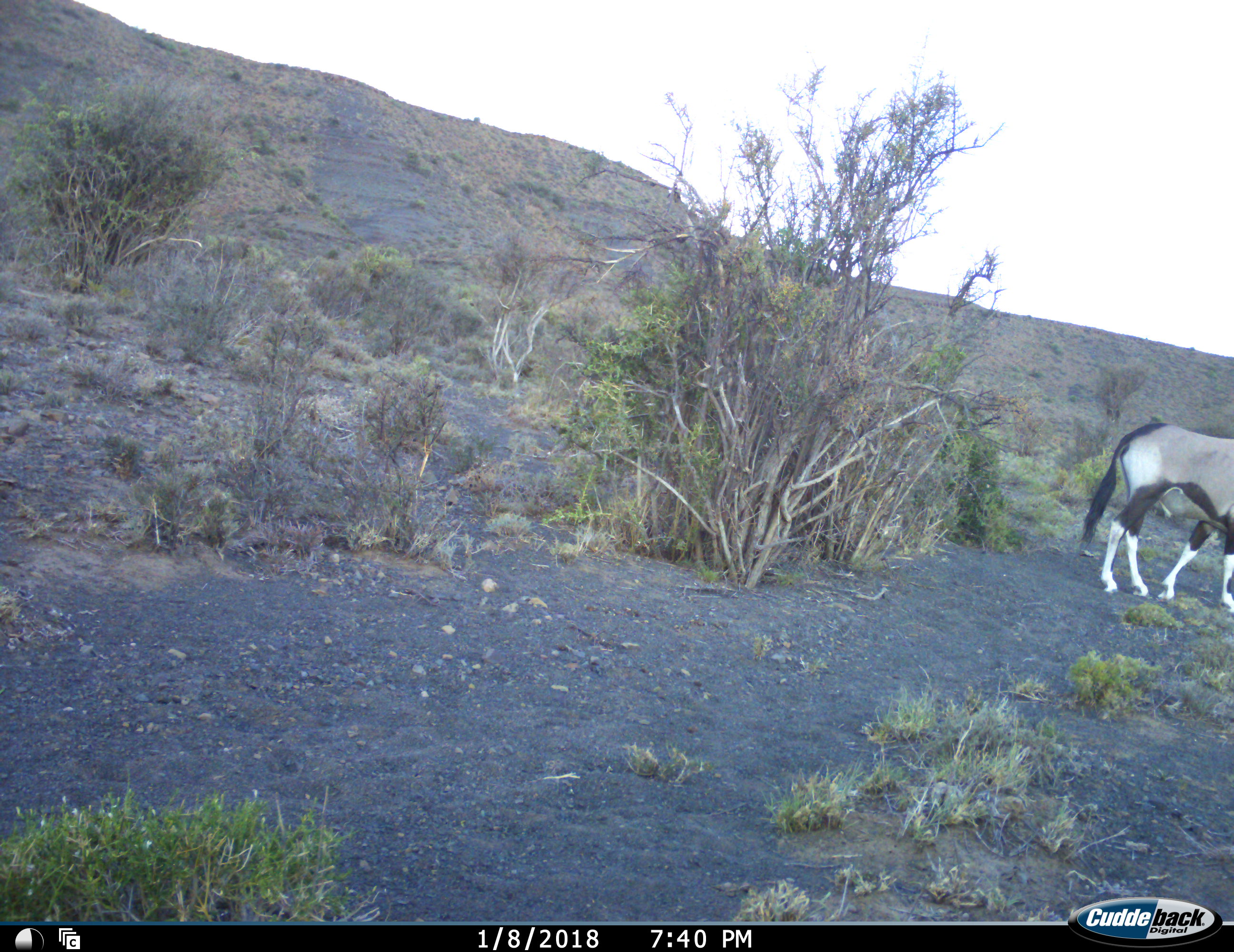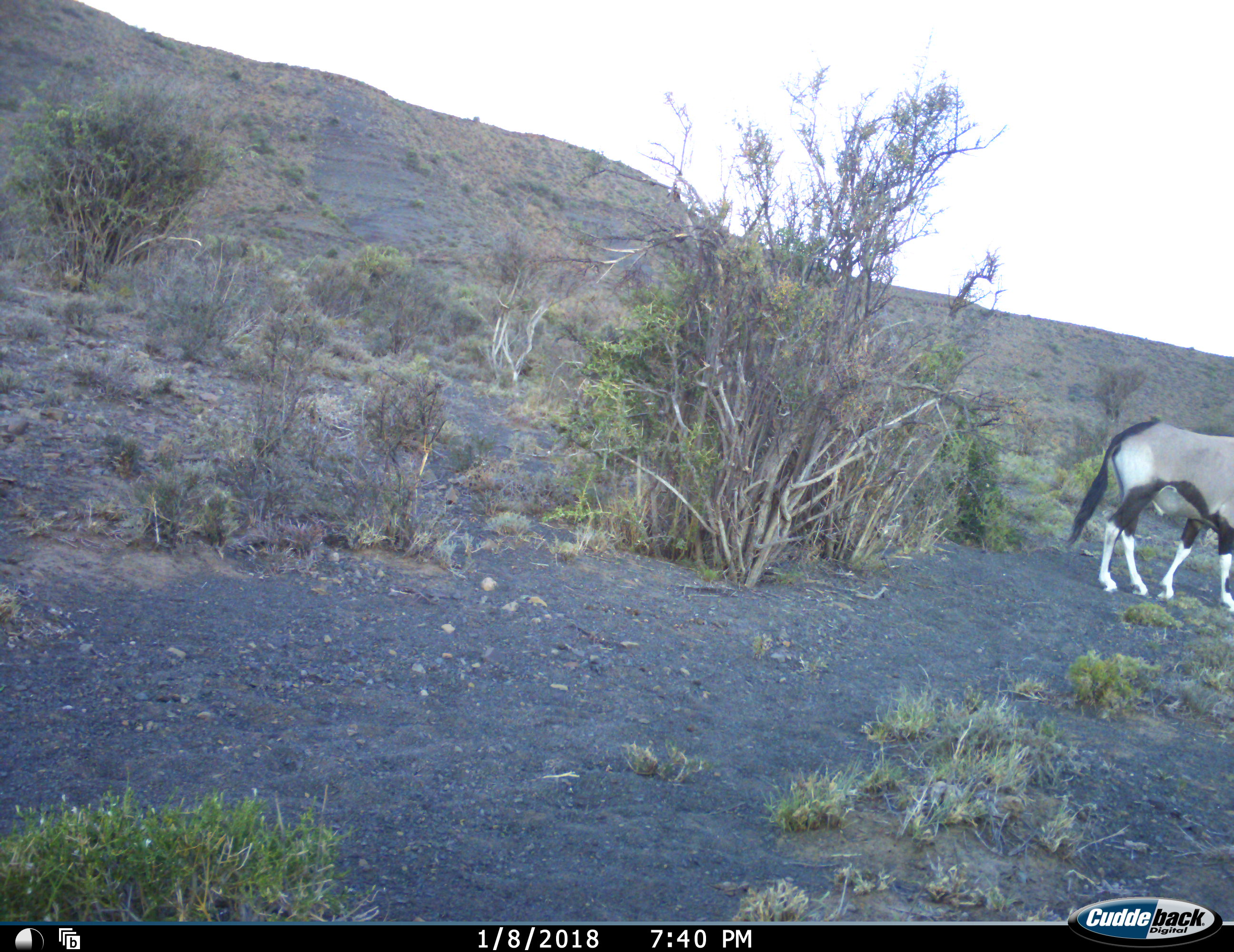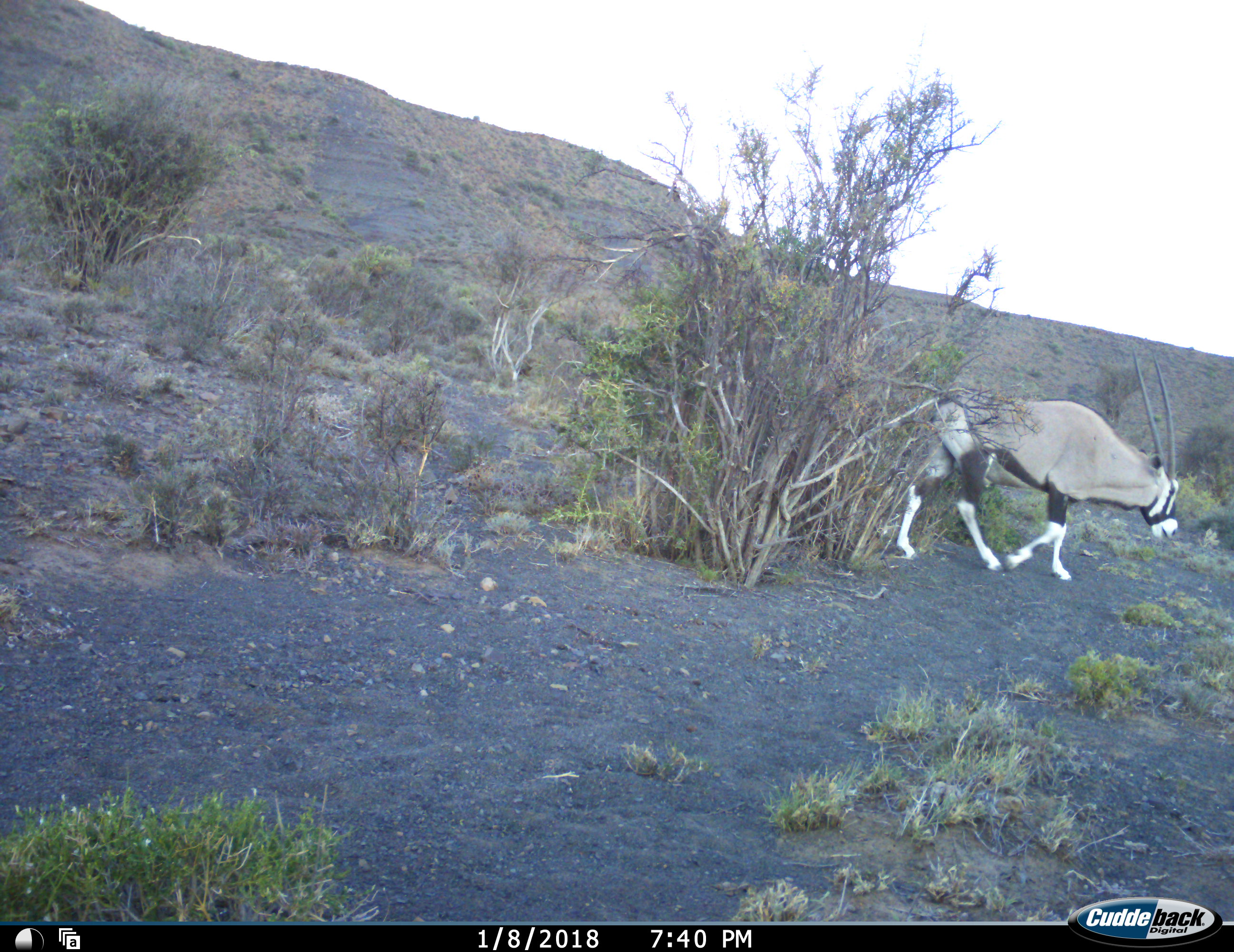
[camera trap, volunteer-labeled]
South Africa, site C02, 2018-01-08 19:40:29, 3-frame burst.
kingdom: Animalia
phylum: Chordata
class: Mammalia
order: Artiodactyla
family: Bovidae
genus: Oryx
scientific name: Oryx gazella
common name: gemsbok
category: gemsbokoryx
Gemsbokoryx (gemsbok) (Oryx gazella), count 1. Behavior (volunteer vote fractions): standing 10%, resting 0%, moving 100%, interacting 0%. Young present (vote fraction): 0%. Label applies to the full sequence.